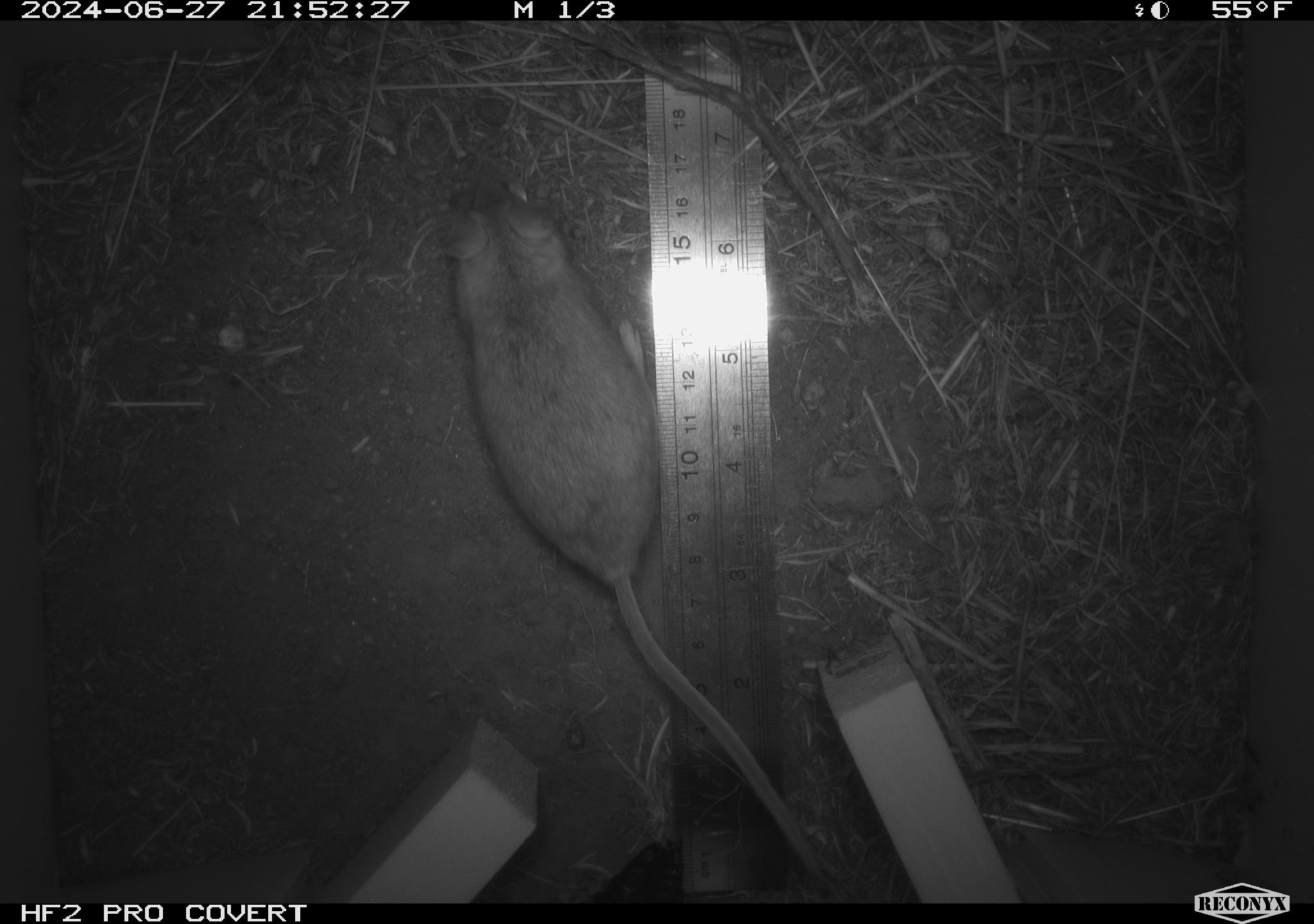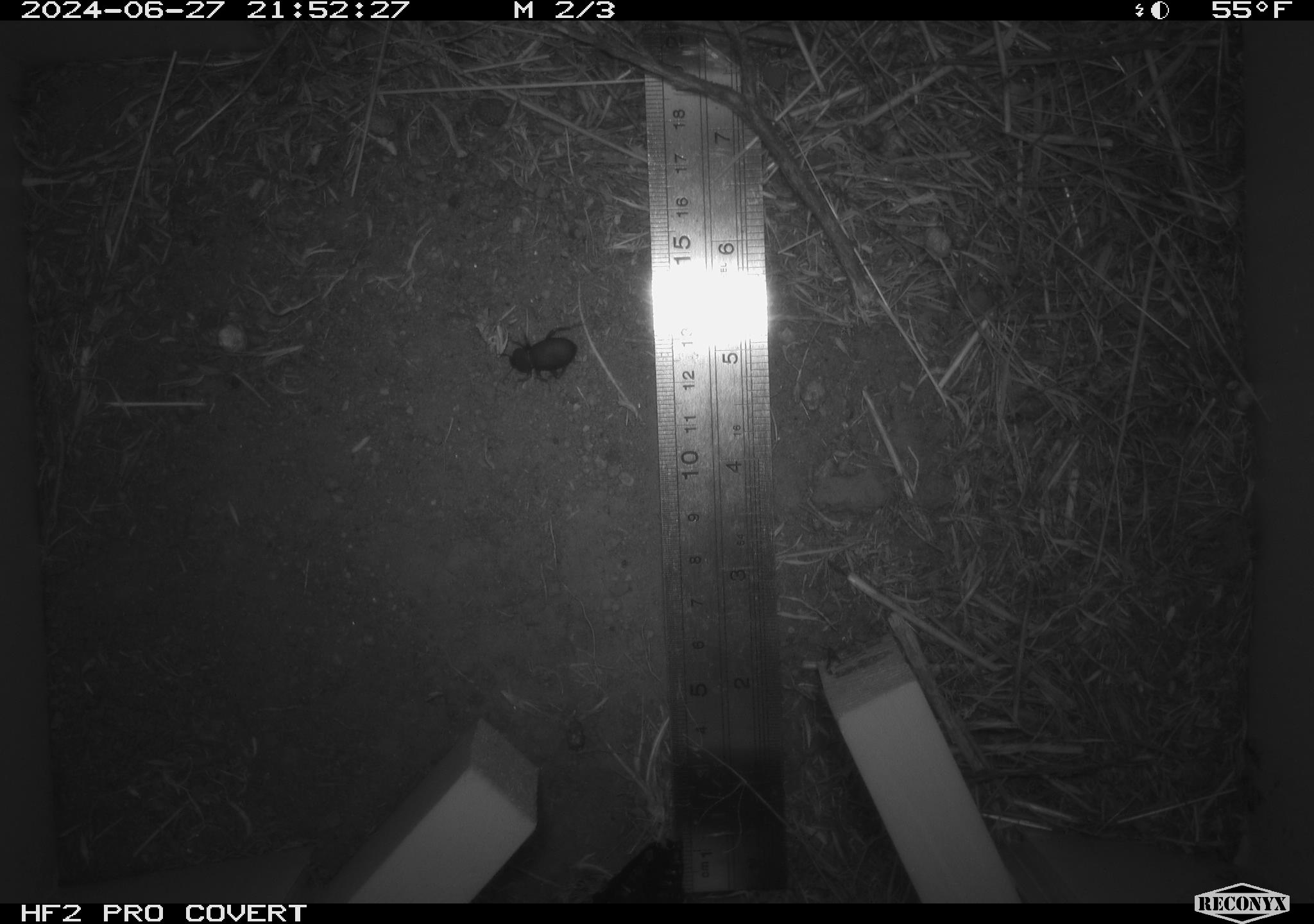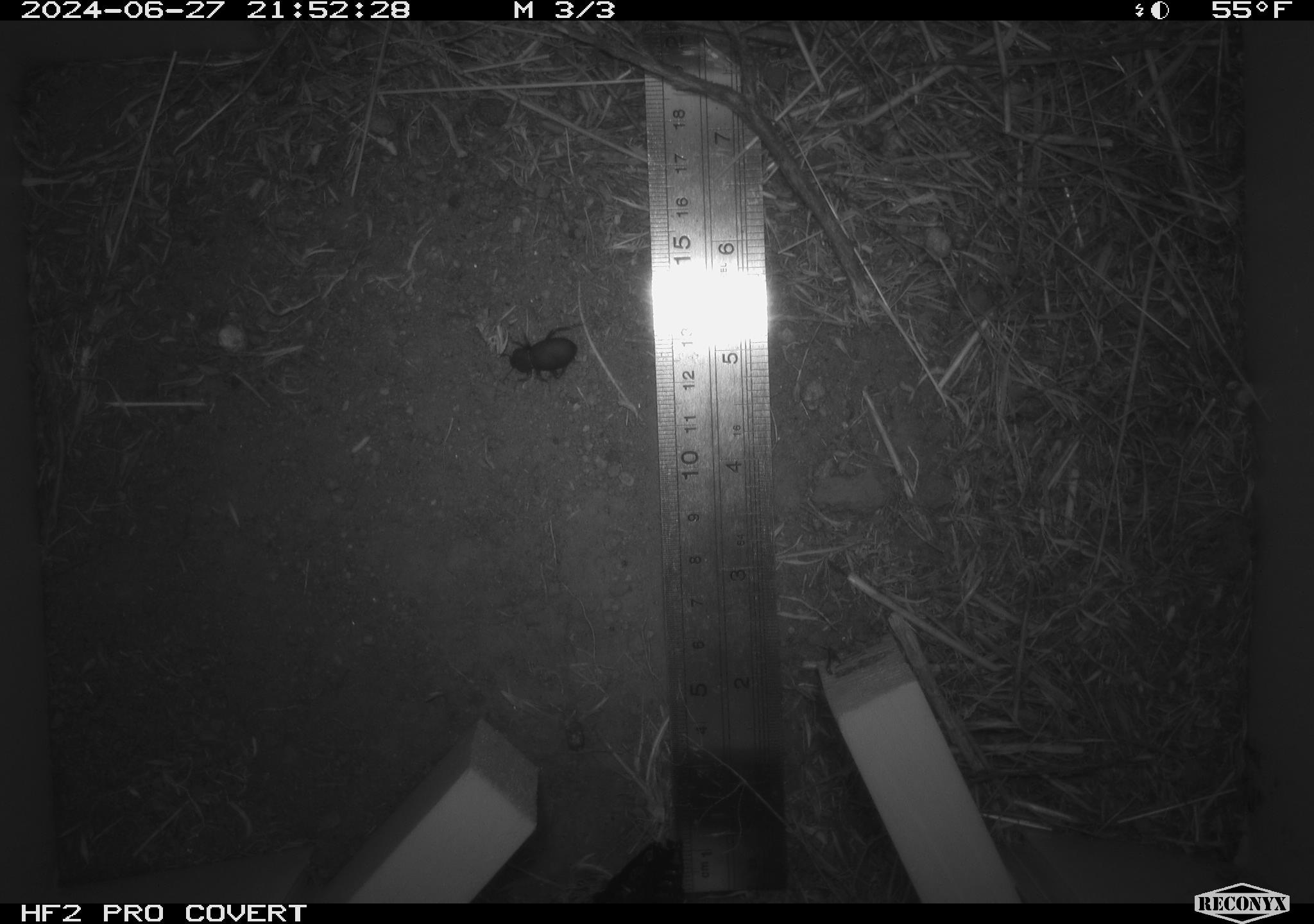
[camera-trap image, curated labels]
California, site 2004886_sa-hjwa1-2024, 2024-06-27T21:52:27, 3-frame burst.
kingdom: Animalia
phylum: Chordata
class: Mammalia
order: Rodentia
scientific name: Rodentia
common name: rodent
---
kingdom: Animalia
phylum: Arthropoda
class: Insecta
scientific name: Insecta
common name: insect